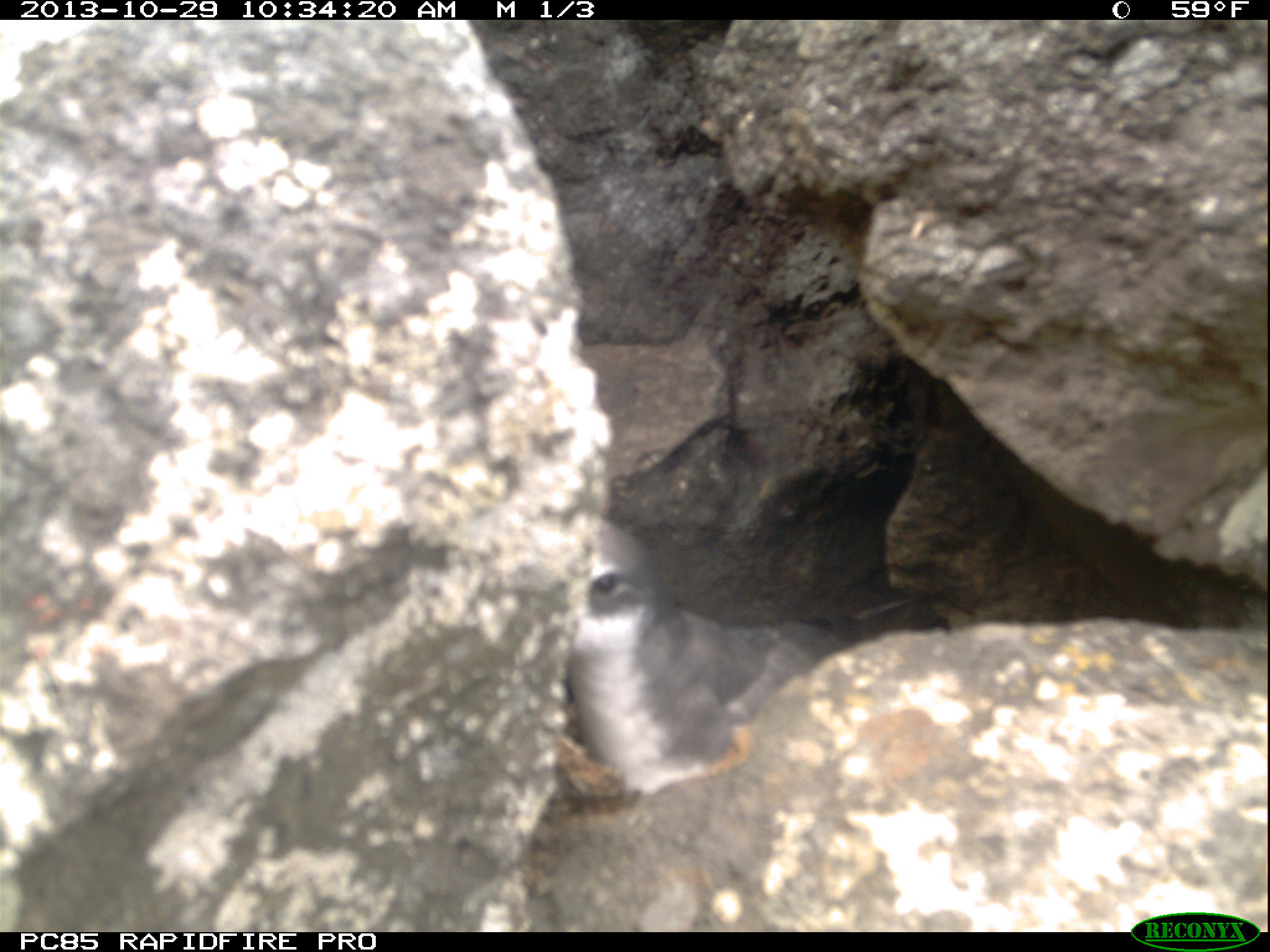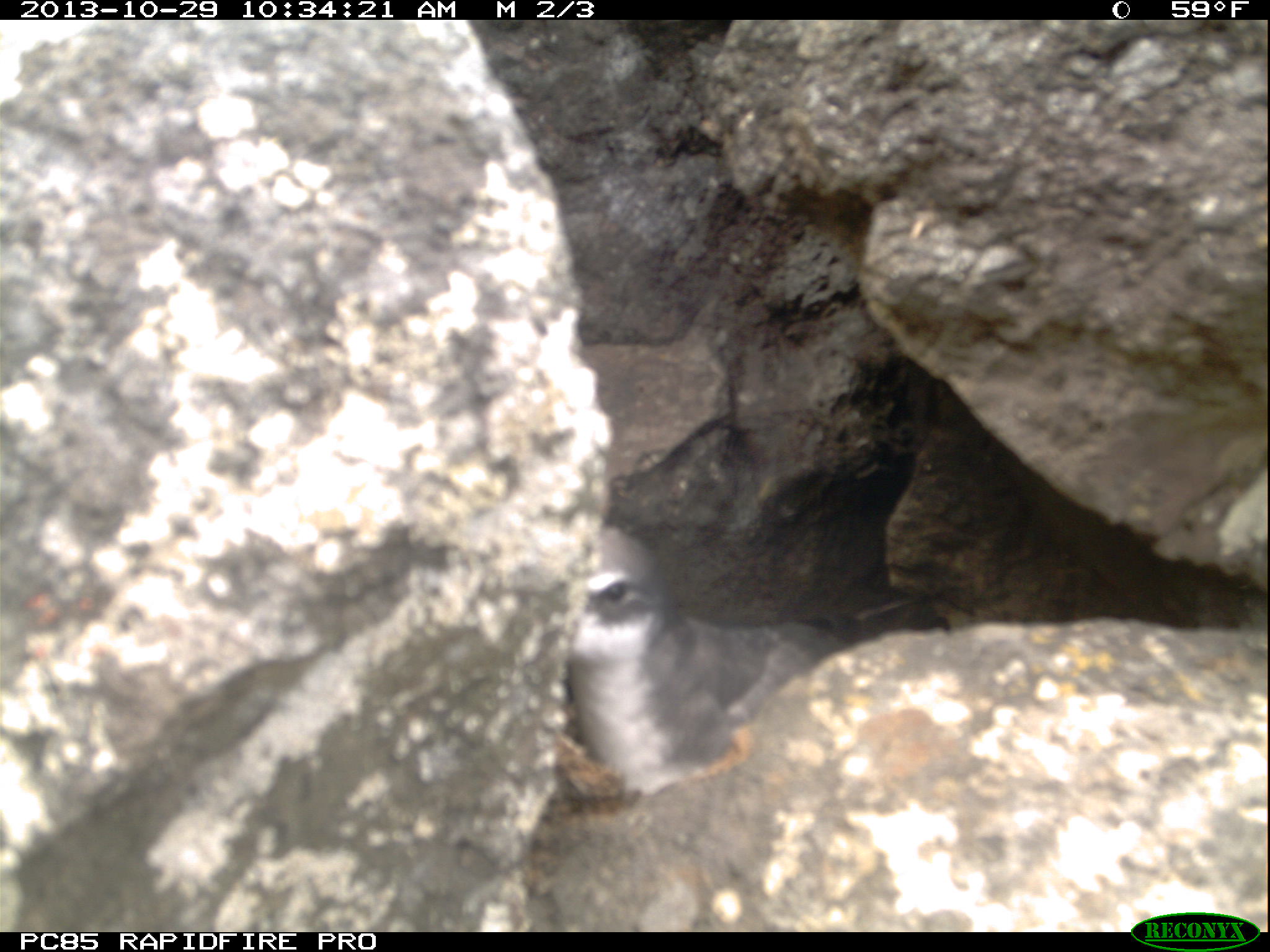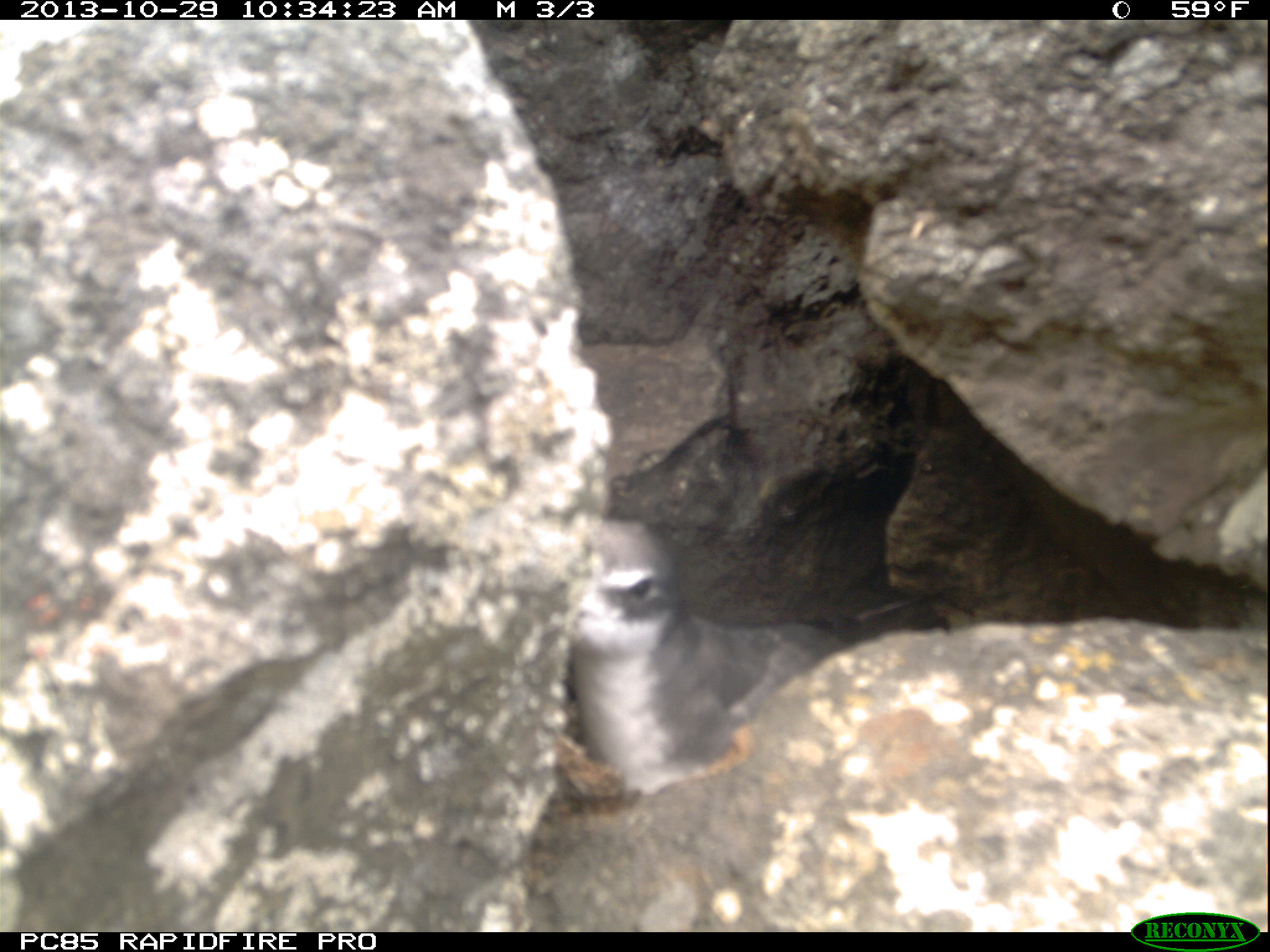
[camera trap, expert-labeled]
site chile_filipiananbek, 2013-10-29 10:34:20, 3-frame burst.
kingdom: Animalia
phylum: Chordata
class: Aves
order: Procellariiformes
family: Procellariidae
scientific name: Procellariidae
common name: petrel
Petrel (Procellariidae).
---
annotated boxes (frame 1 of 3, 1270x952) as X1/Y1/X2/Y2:
petrel: 547/512/881/807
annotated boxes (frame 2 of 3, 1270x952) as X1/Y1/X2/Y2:
petrel: 539/521/891/809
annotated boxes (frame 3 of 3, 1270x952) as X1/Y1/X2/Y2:
petrel: 547/517/931/806